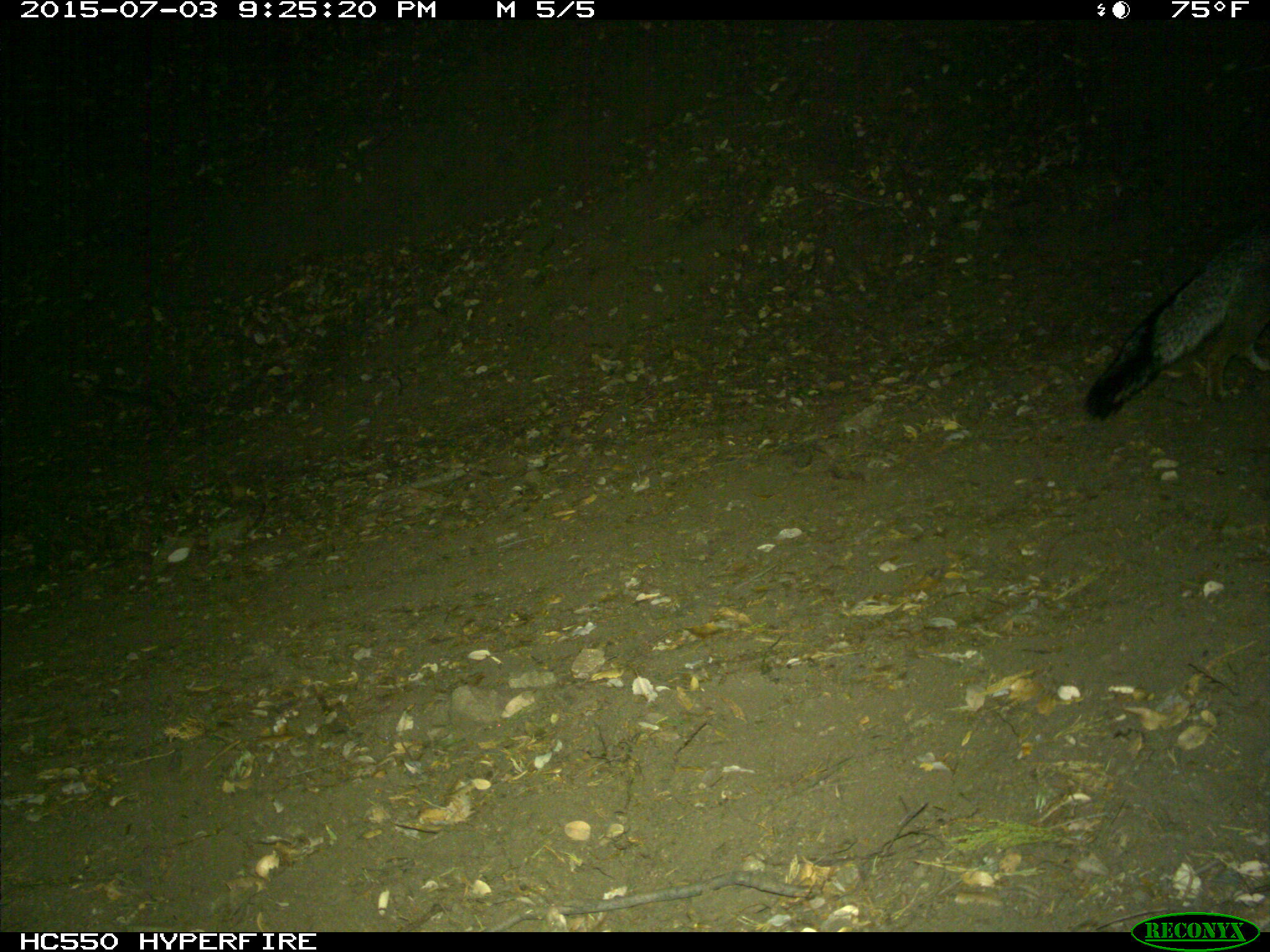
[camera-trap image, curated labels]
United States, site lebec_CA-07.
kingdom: Animalia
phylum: Chordata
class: Mammalia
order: Carnivora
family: Canidae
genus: Urocyon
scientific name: Urocyon cinereoargenteus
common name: gray fox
Urocyon cinereoargenteus (gray fox).